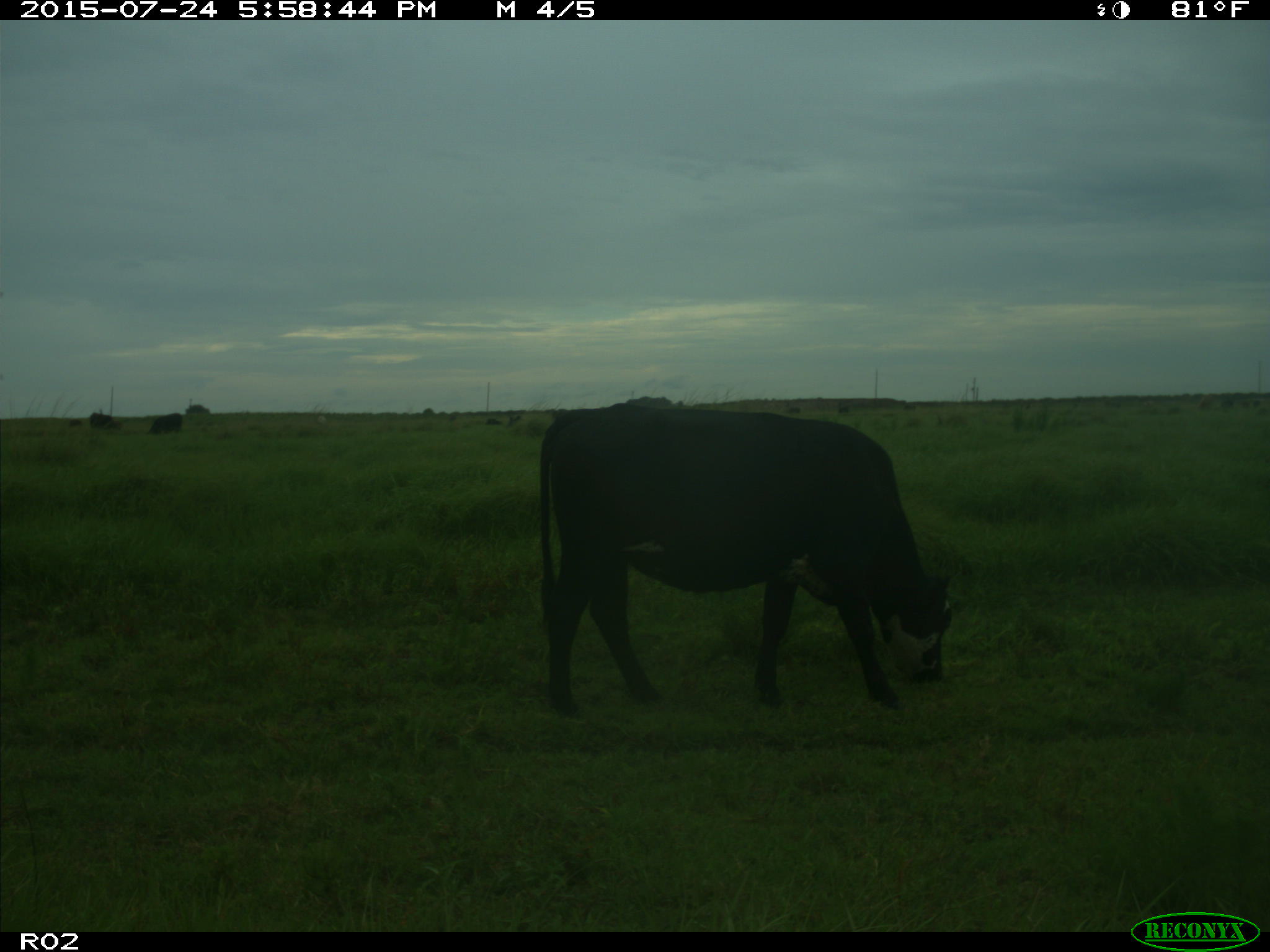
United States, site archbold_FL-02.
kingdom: Animalia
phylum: Chordata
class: Mammalia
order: Artiodactyla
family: Bovidae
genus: Bos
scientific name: Bos taurus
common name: domestic cow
Bos taurus (domestic cow).